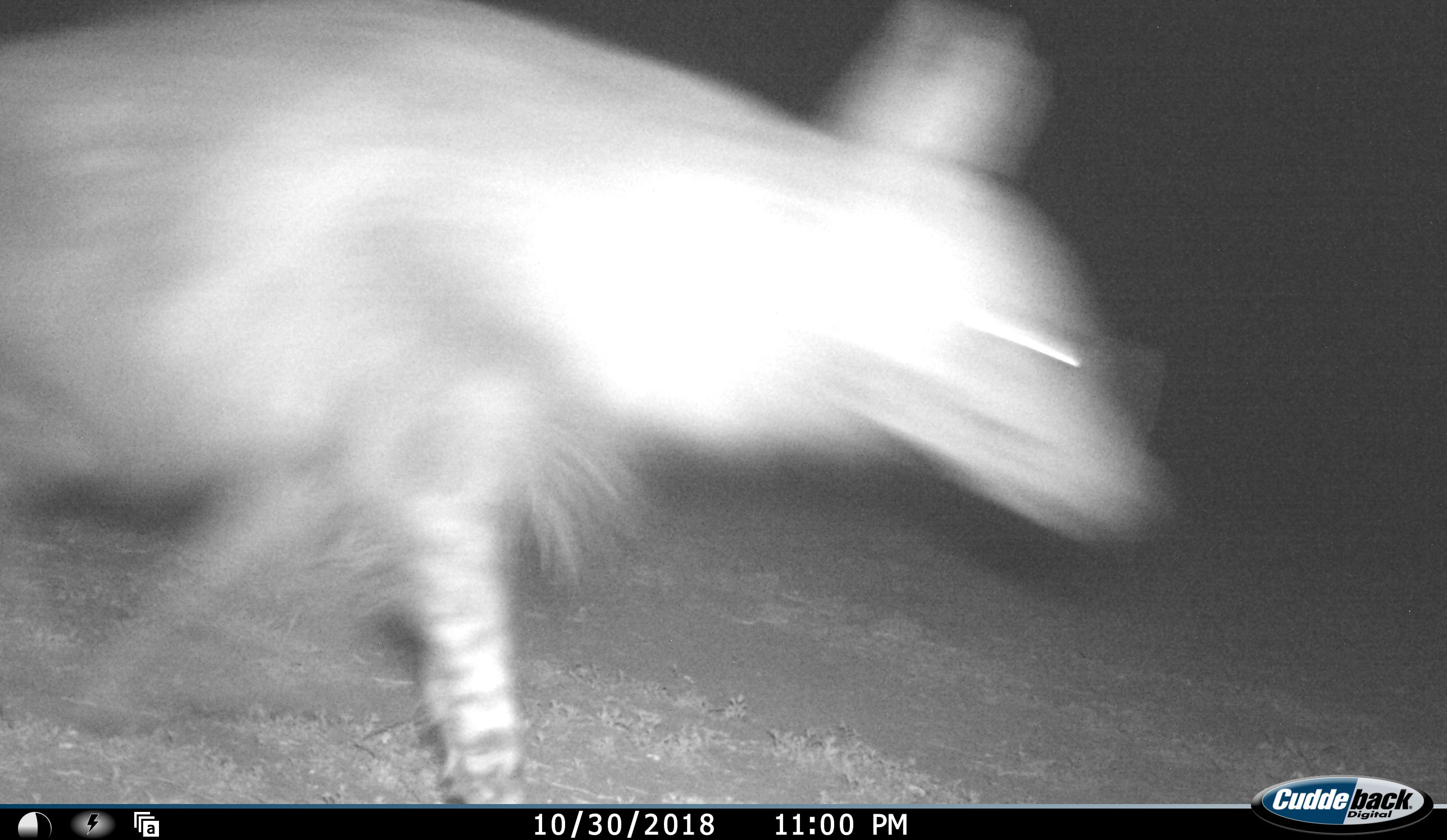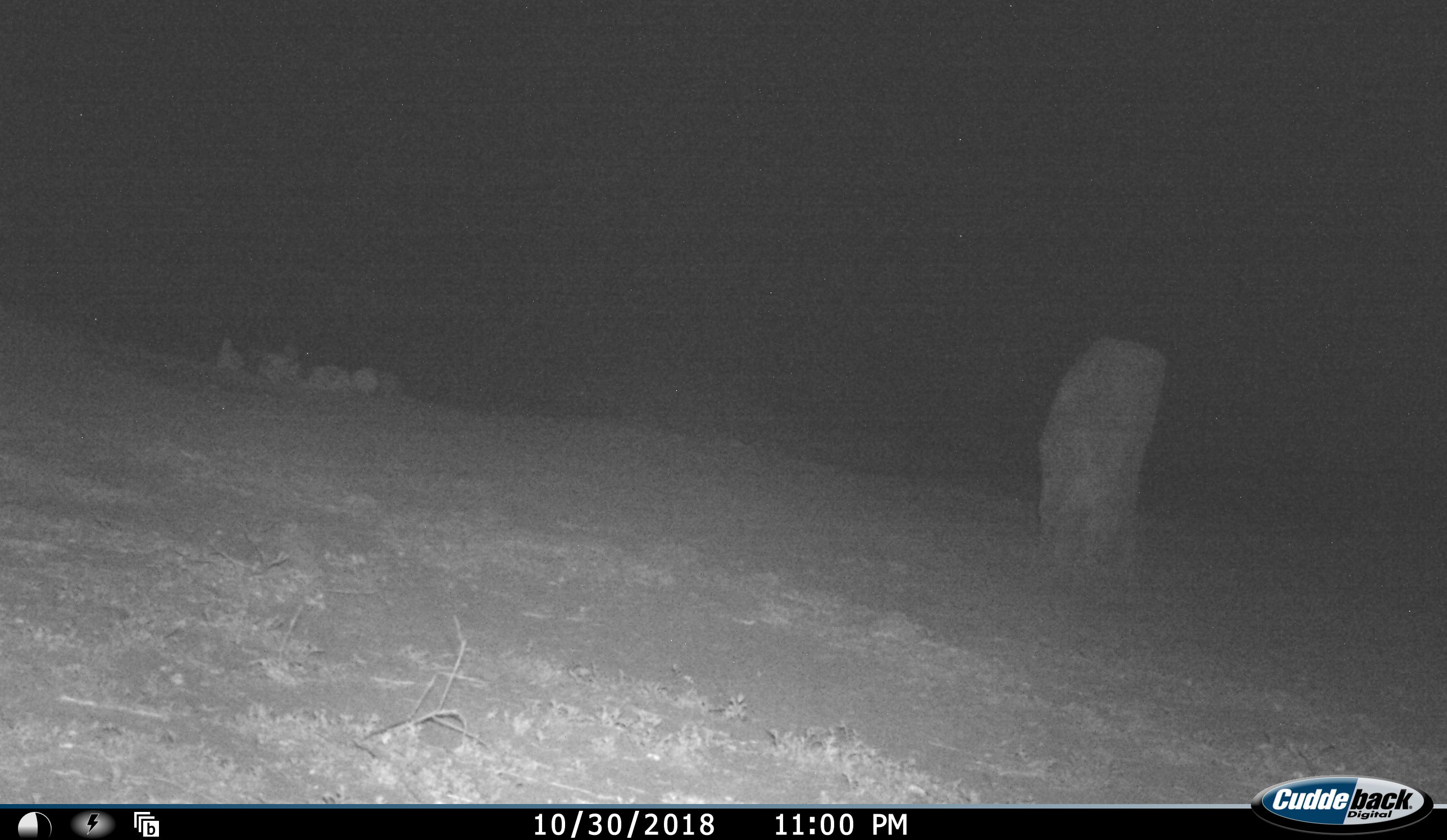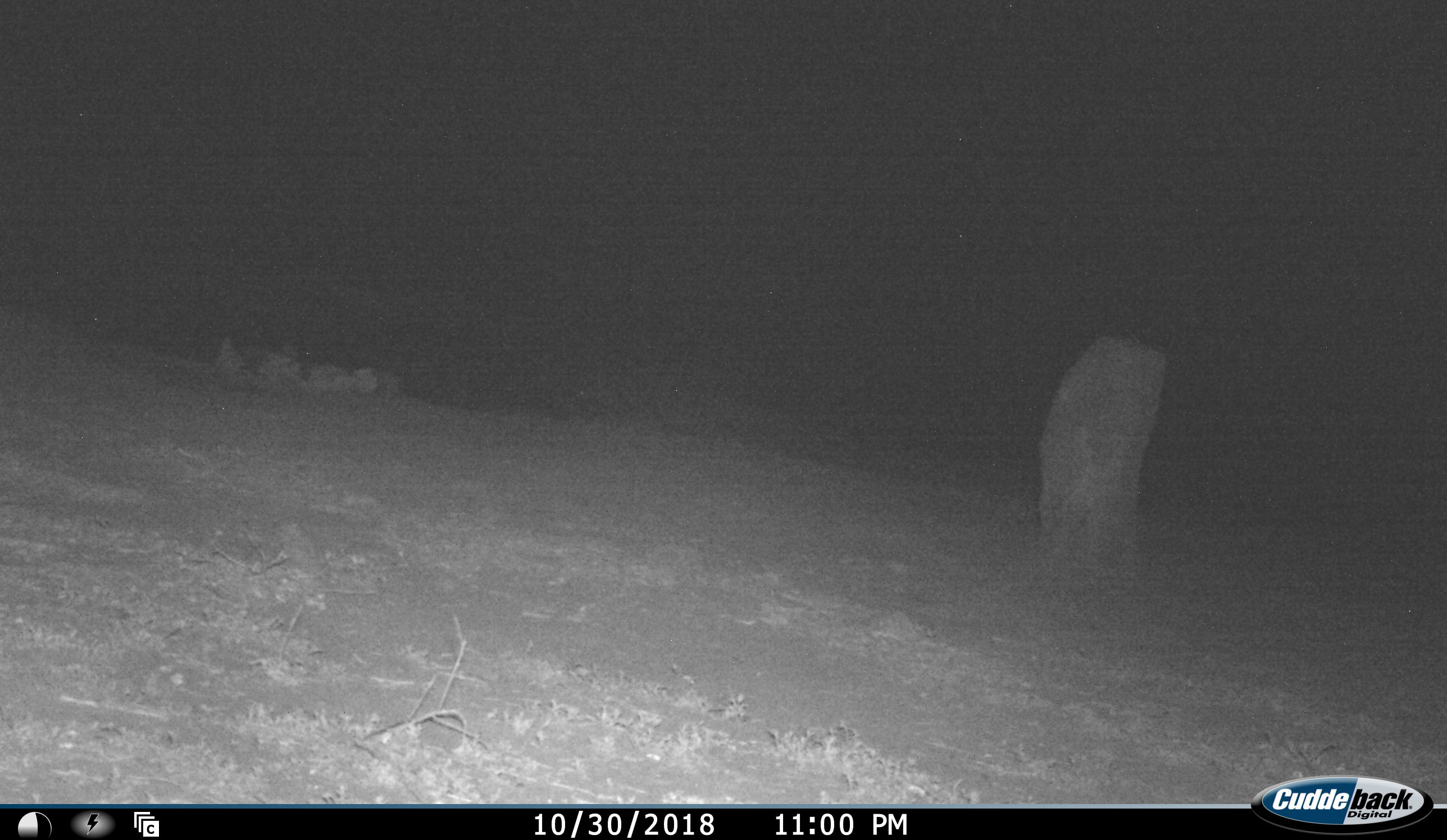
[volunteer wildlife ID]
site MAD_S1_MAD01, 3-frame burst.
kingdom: Animalia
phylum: Chordata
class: Mammalia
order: Carnivora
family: Hyaenidae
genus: Crocuta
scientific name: Crocuta crocuta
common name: spotted hyena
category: hyenaspotted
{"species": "hyenaspotted (spotted hyena) (Crocuta crocuta)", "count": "1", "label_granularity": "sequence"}